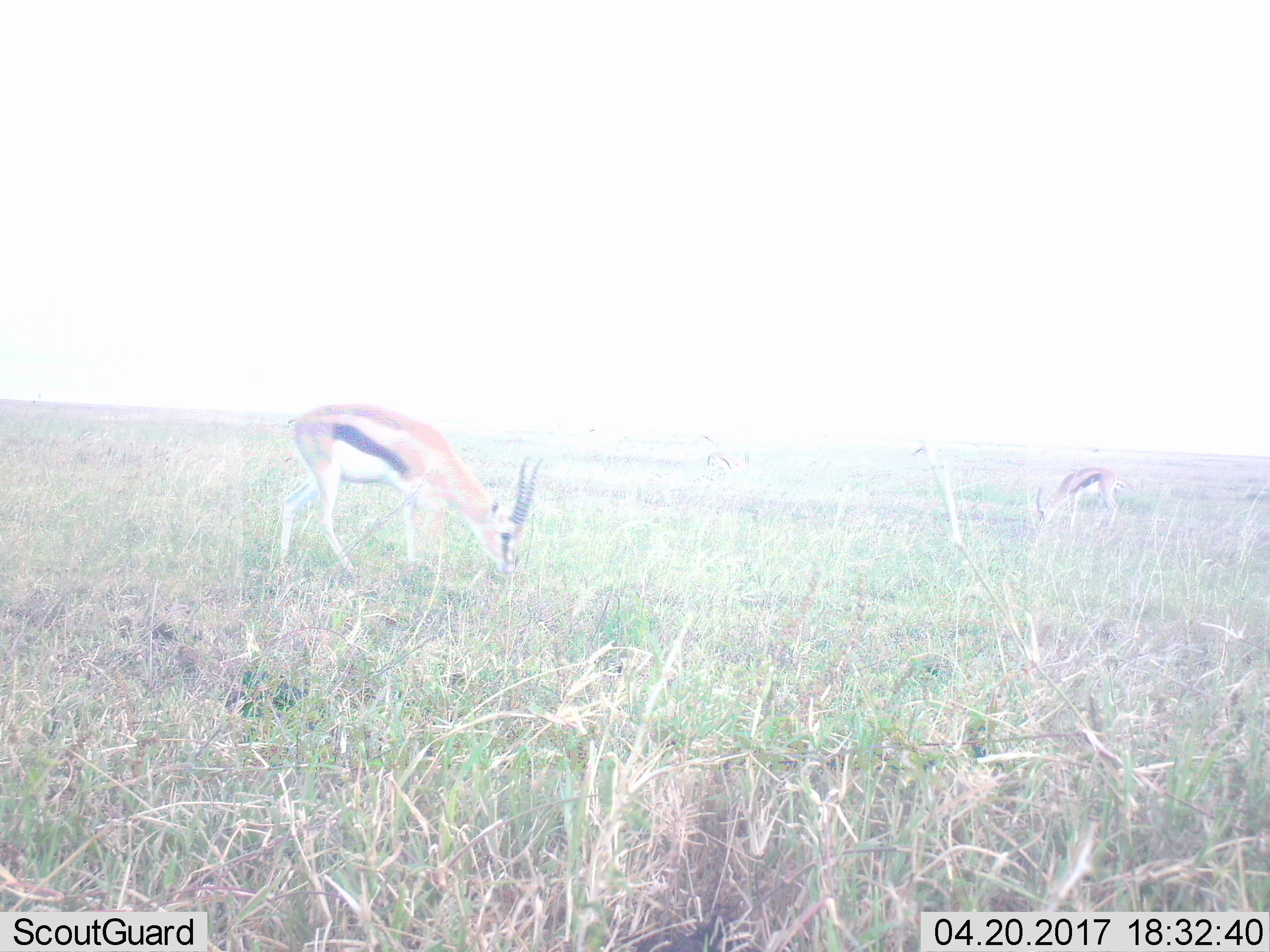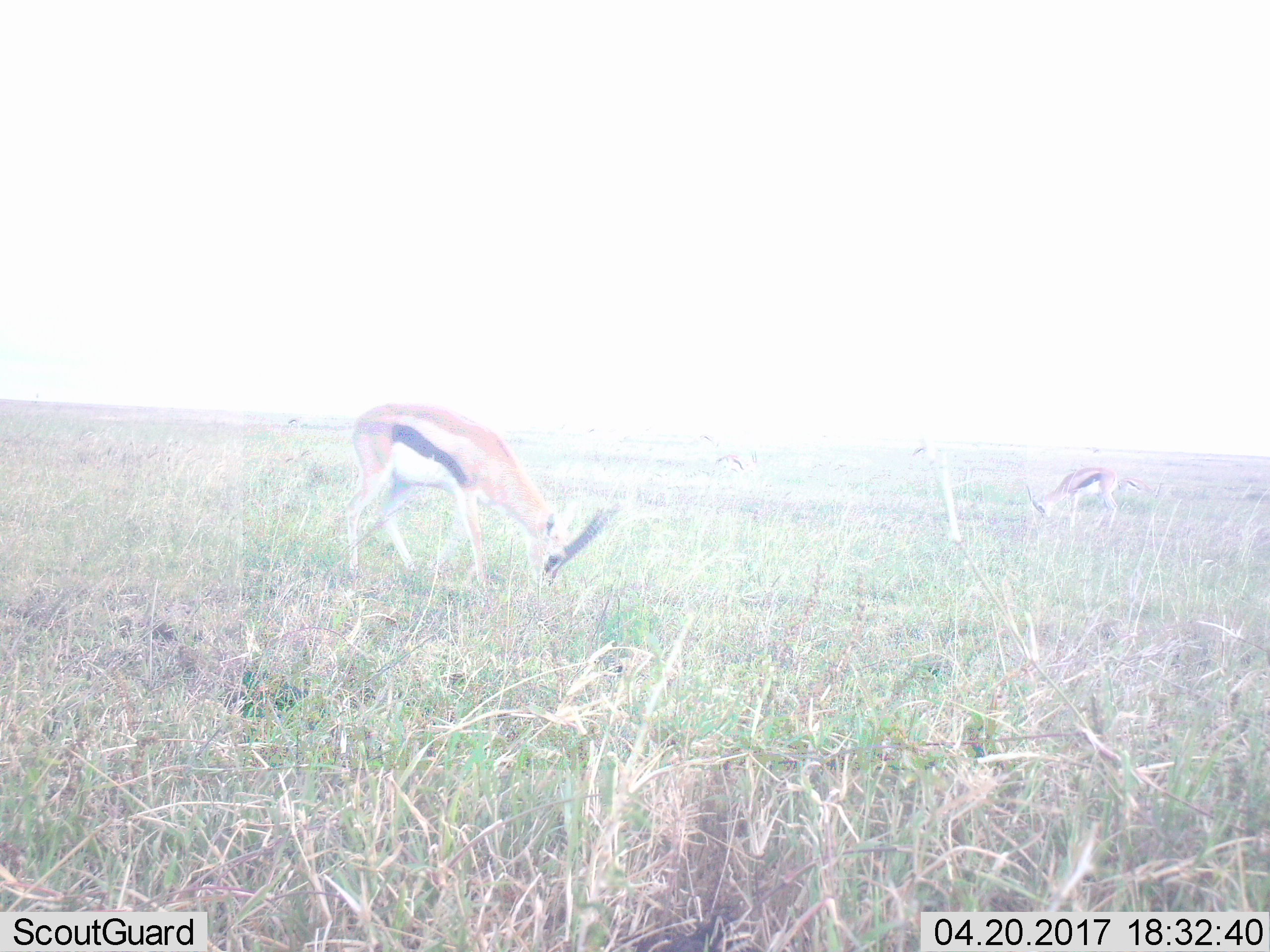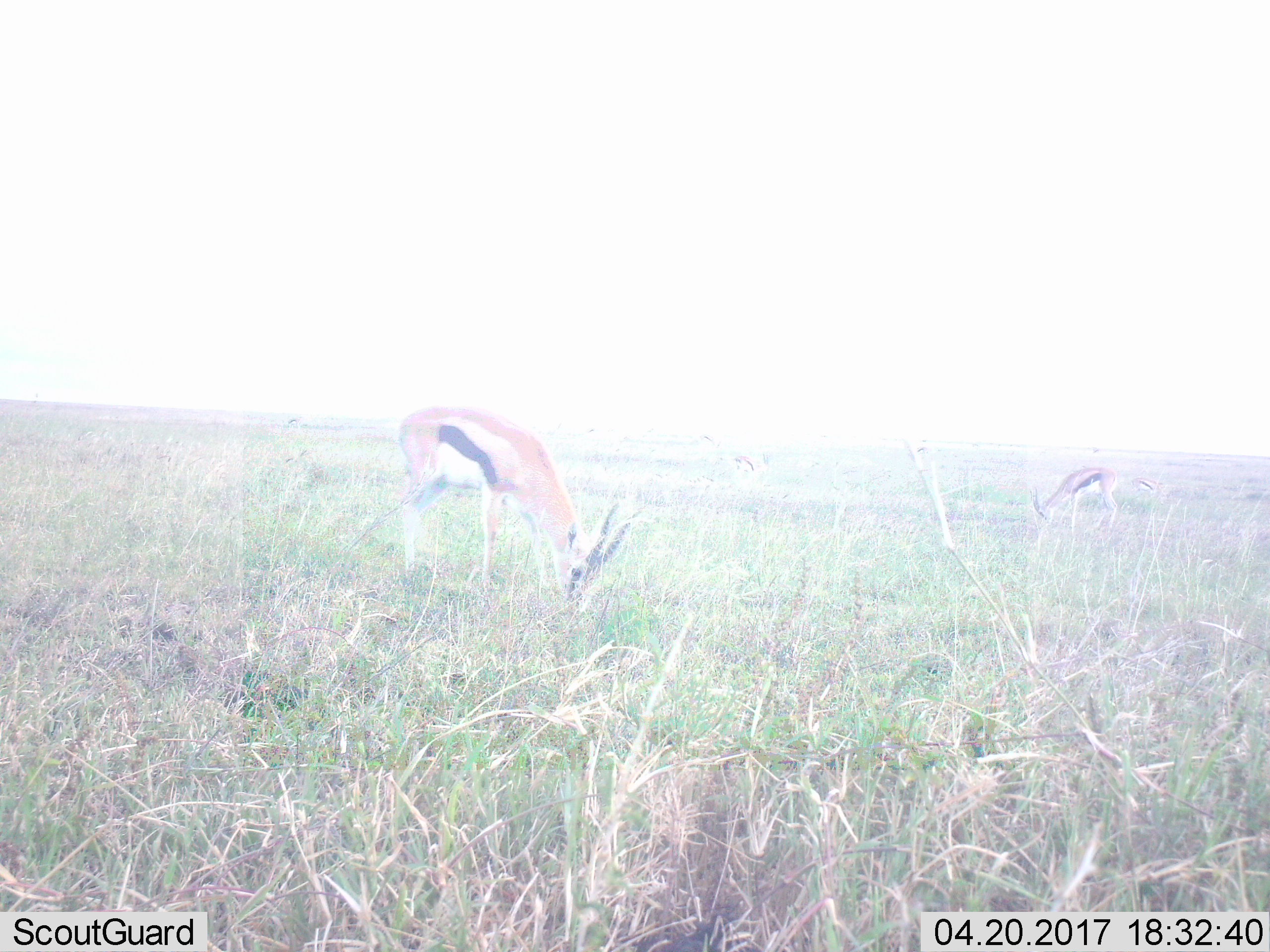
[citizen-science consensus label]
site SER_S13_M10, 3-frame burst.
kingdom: Animalia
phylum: Chordata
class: Mammalia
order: Artiodactyla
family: Bovidae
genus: Eudorcas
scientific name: Eudorcas thomsonii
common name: thomson's gazelle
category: gazellethomsons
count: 3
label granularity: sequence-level